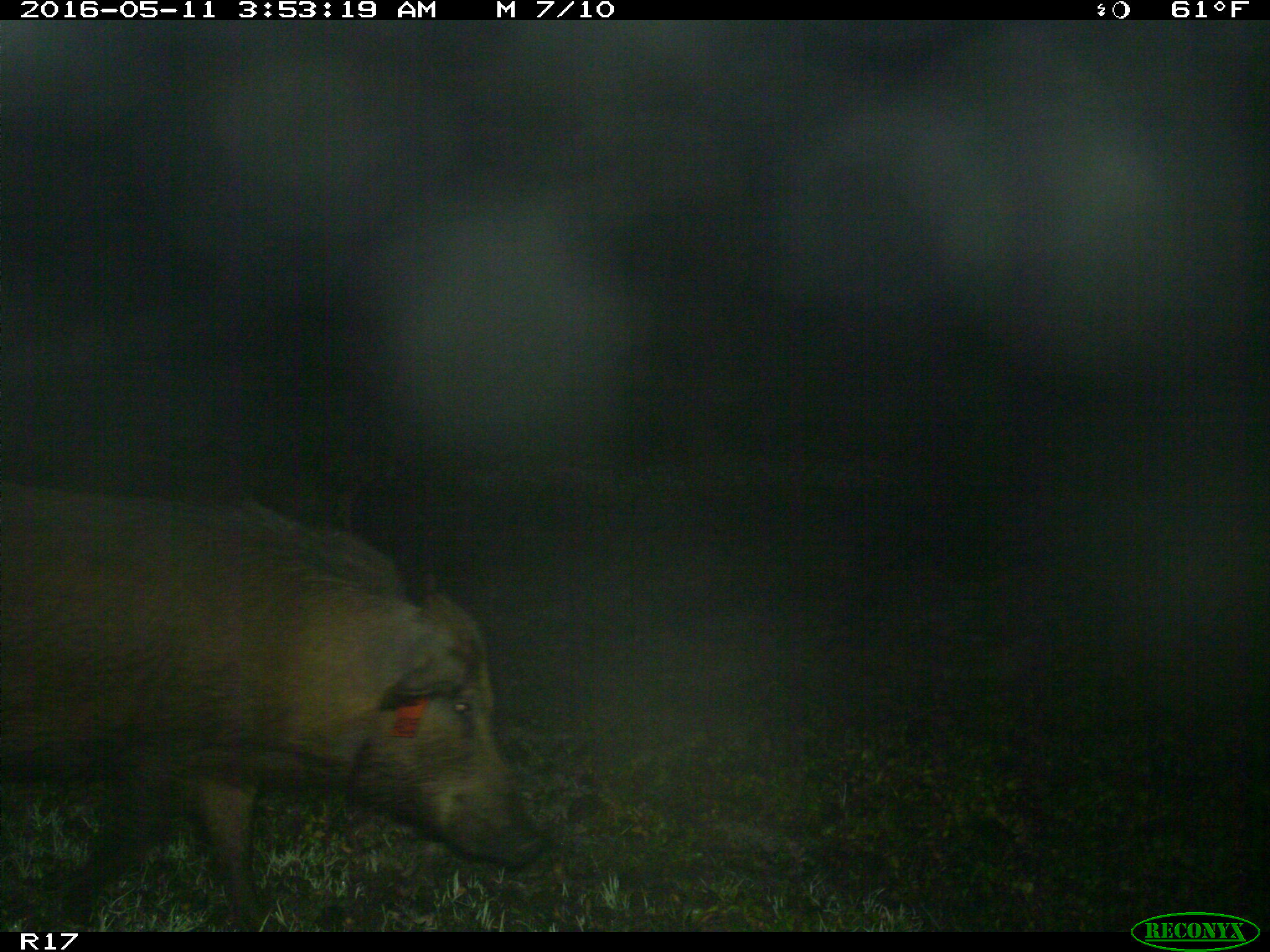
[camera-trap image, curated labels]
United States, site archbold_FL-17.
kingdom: Animalia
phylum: Chordata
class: Mammalia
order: Artiodactyla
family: Suidae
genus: Sus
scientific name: Sus scrofa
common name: wild boar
Sus scrofa (wild boar).